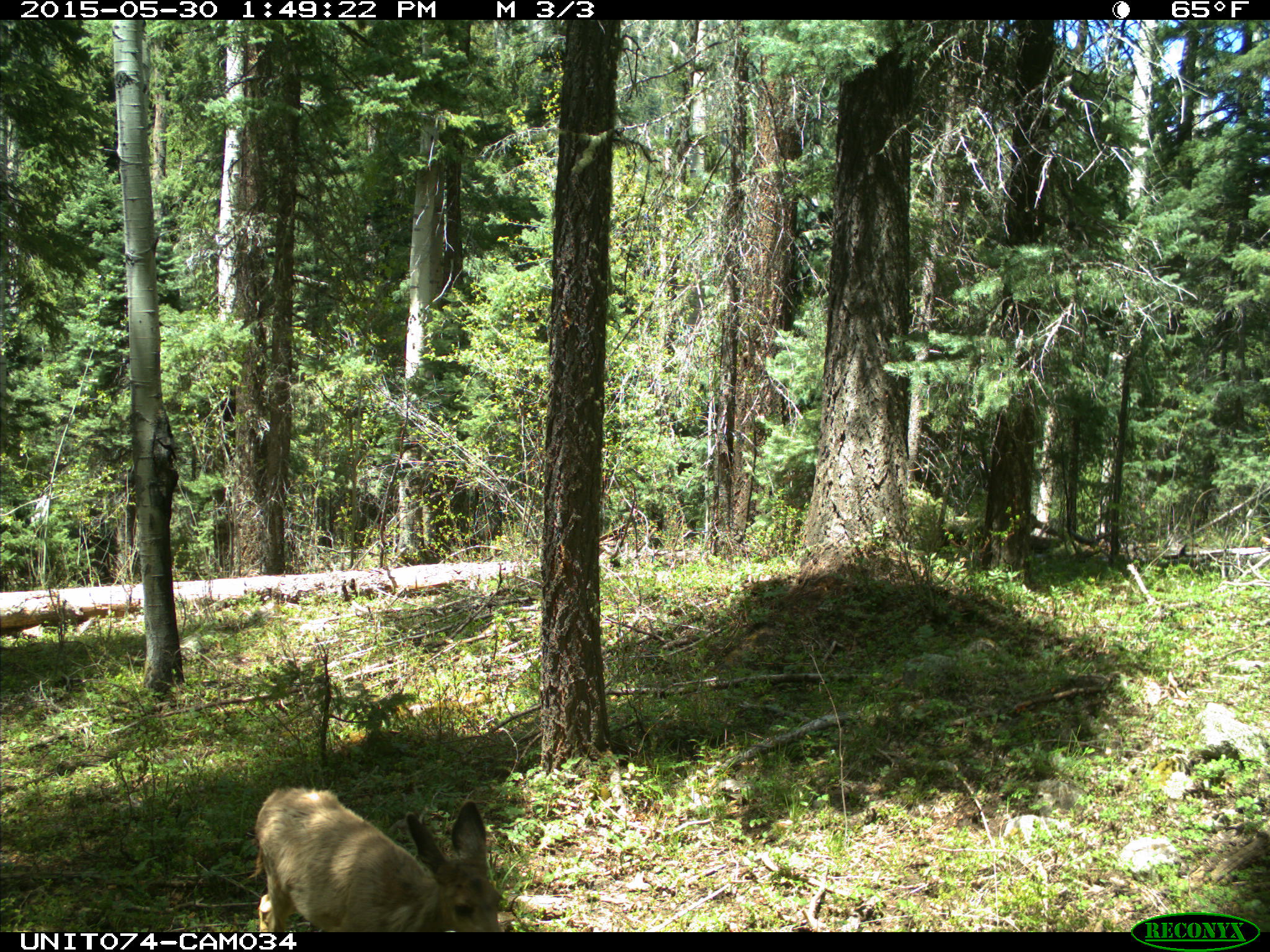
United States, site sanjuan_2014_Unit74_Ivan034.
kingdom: Animalia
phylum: Chordata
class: Mammalia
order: Artiodactyla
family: Cervidae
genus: Odocoileus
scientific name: Odocoileus hemionus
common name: mule deer